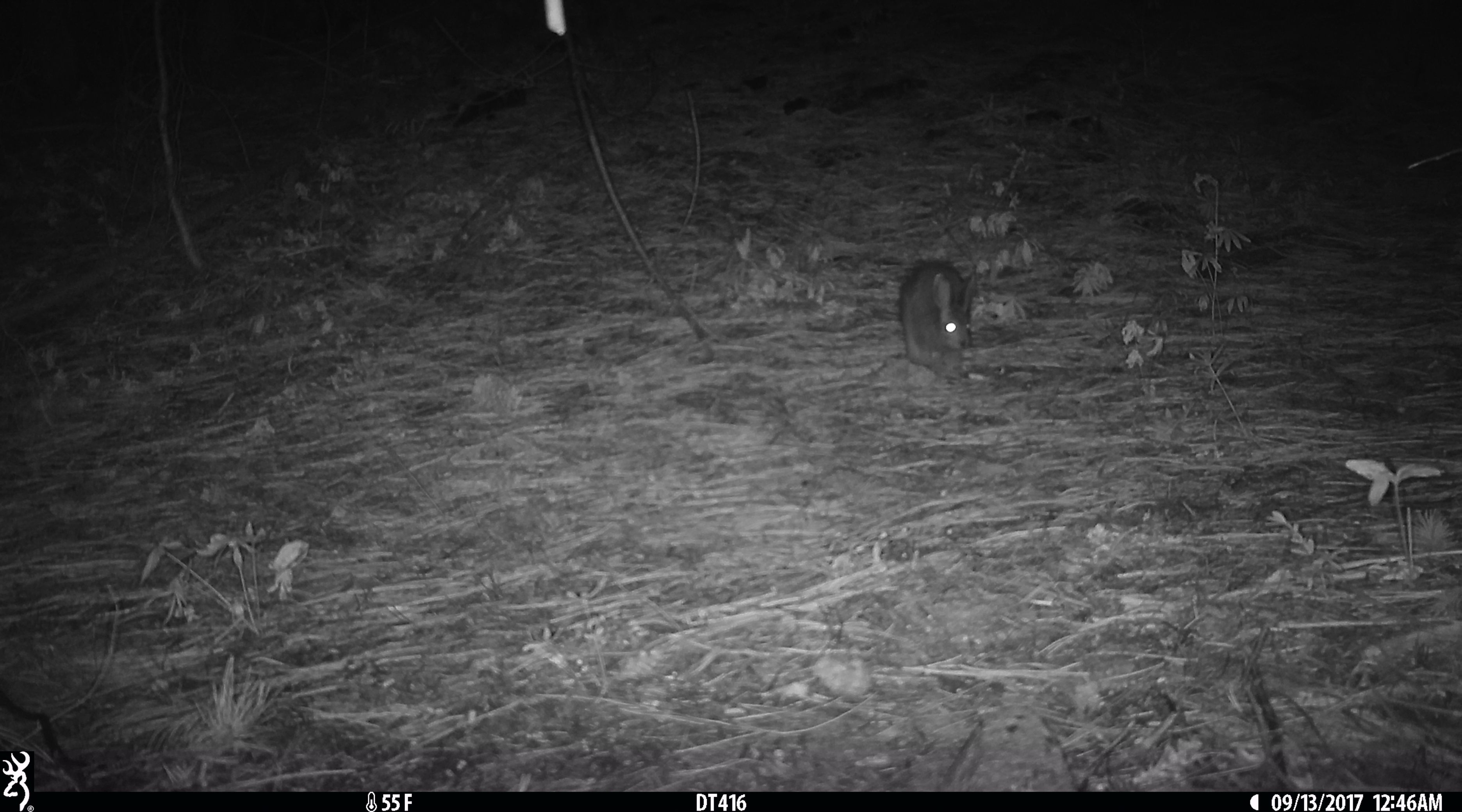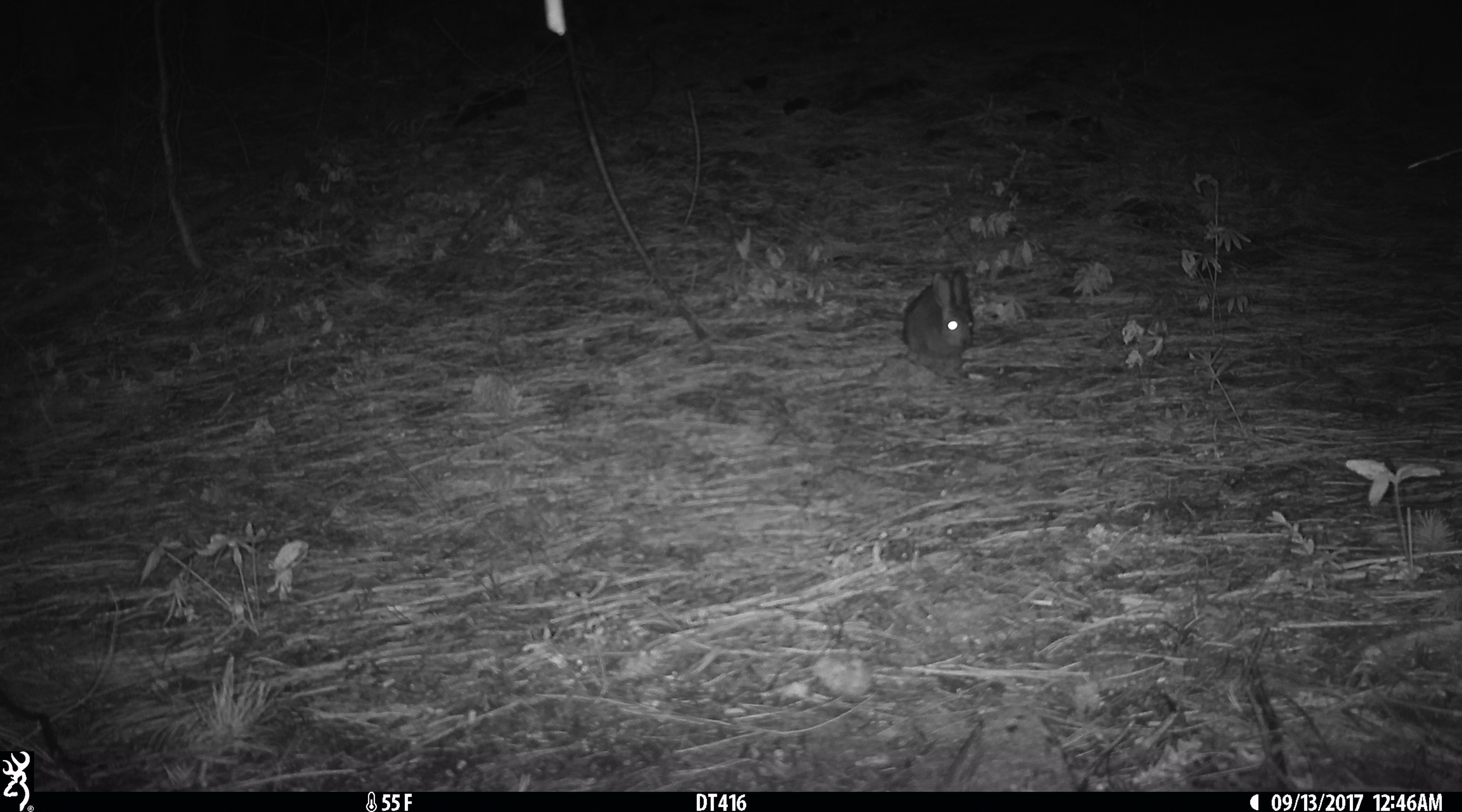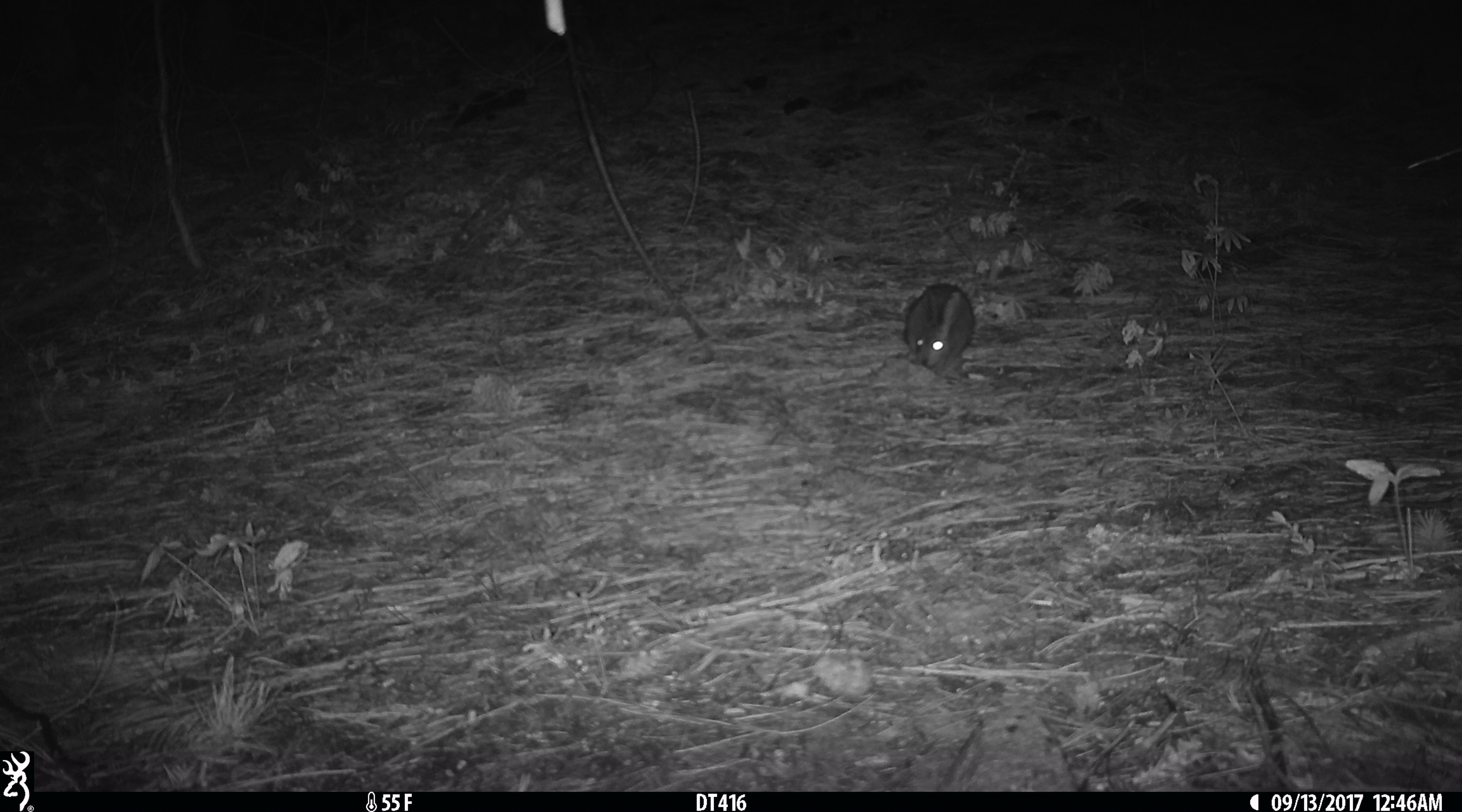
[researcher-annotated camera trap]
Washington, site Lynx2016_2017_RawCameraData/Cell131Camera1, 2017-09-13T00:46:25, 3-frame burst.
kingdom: Animalia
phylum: Chordata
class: Mammalia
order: Lagomorpha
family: Leporidae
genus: Lepus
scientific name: Lepus americanus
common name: snowshoe hare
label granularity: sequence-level